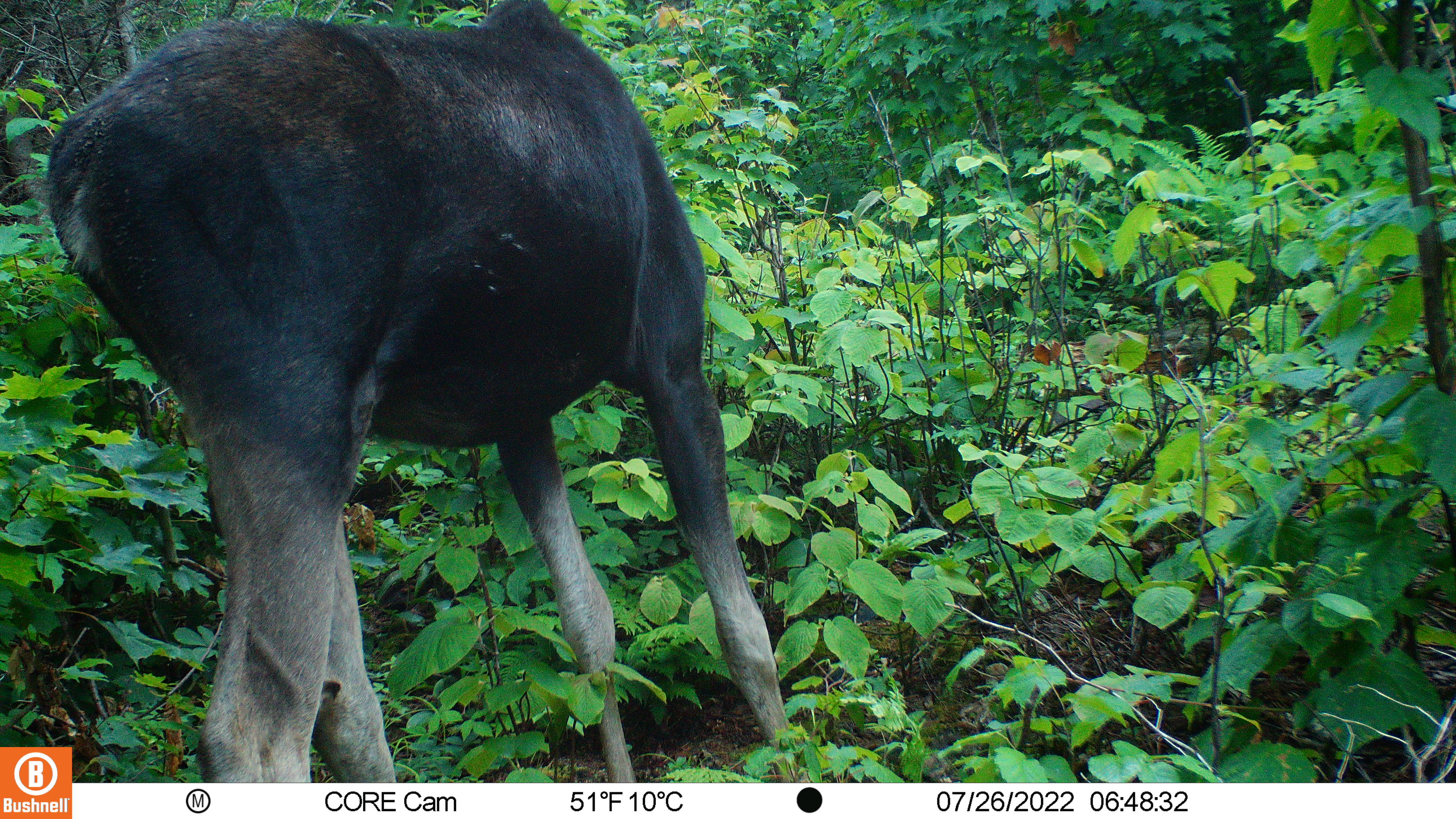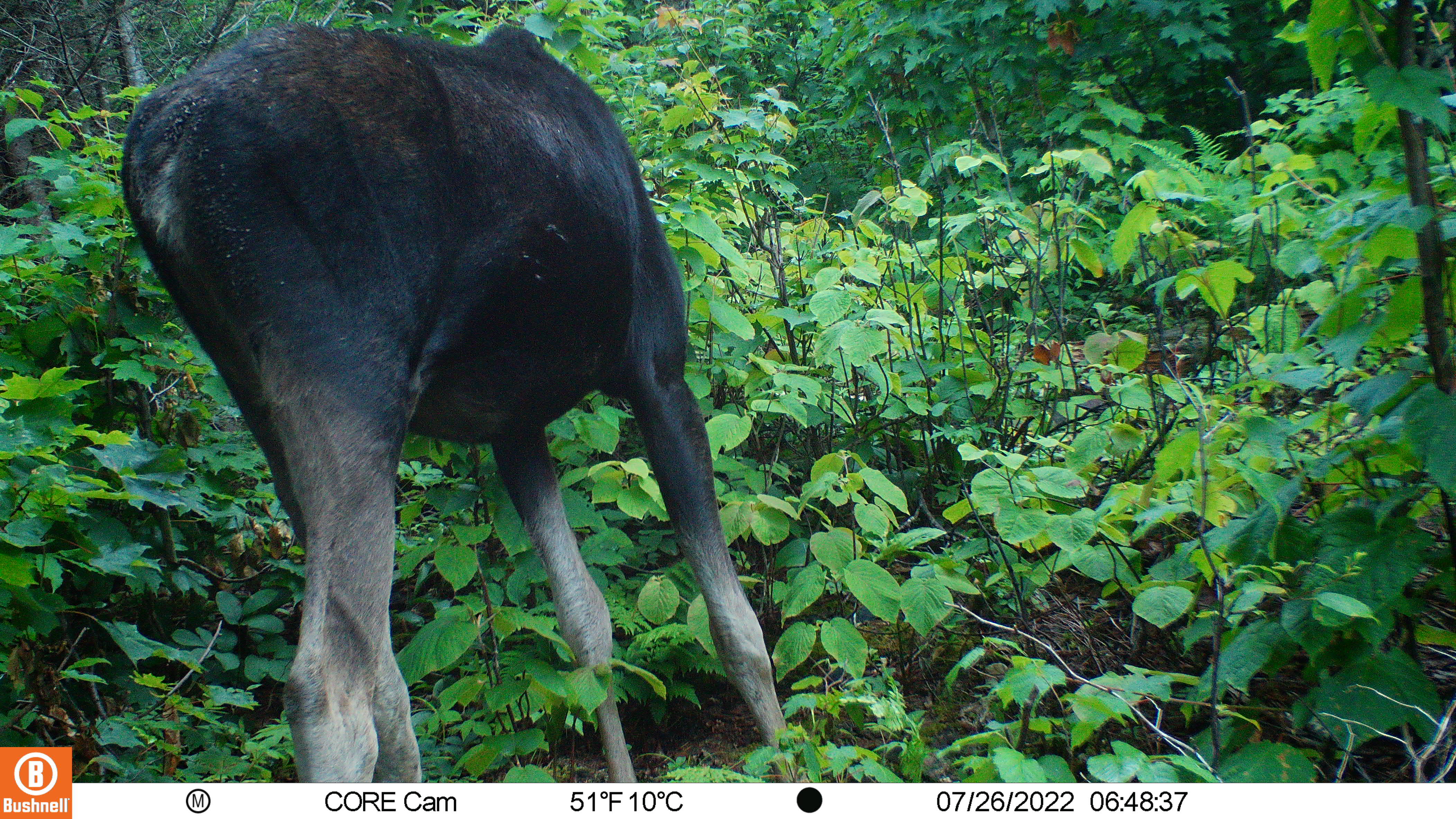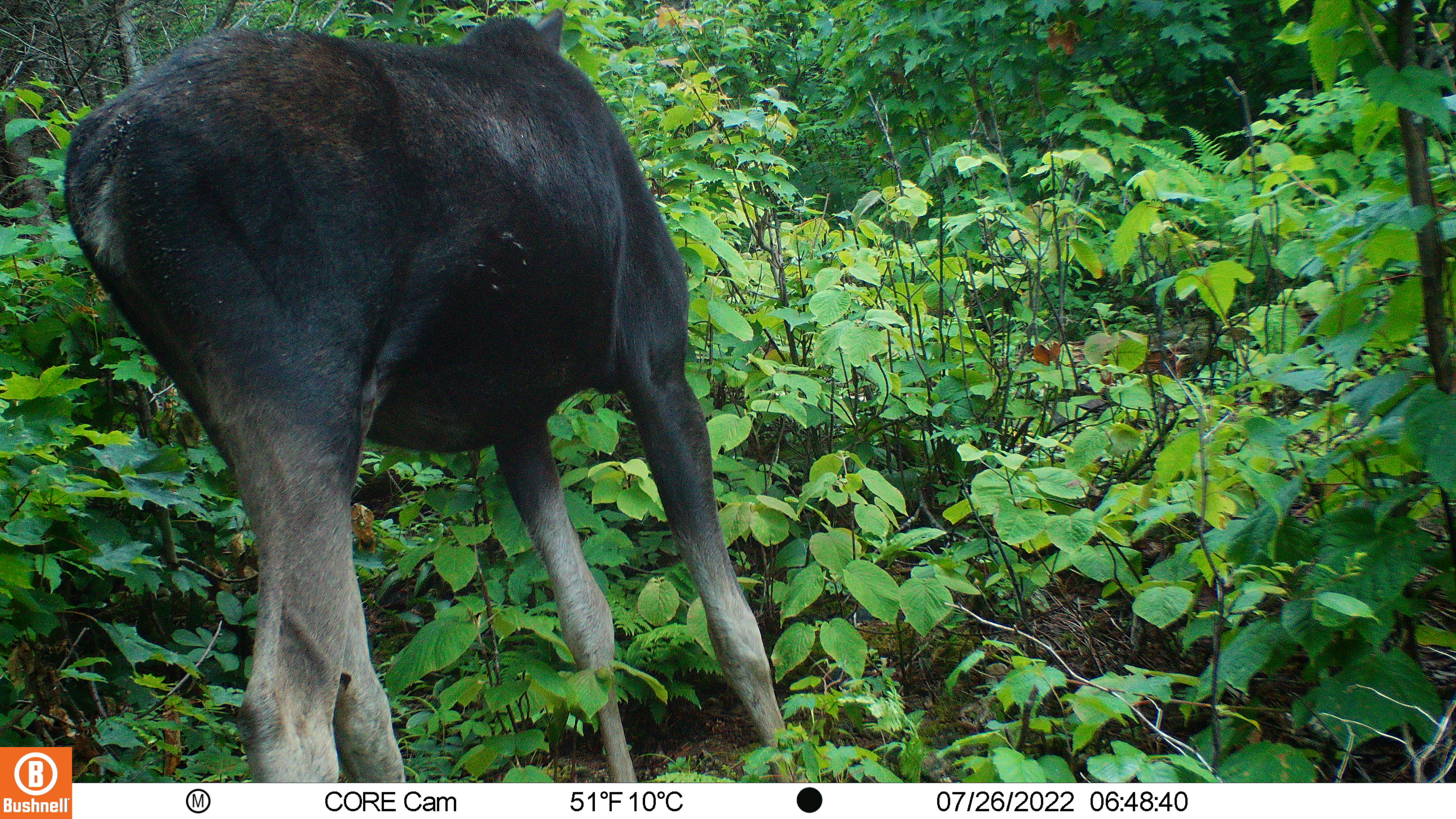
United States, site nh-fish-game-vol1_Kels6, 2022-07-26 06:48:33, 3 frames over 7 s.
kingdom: Animalia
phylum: Chordata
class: Mammalia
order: Artiodactyla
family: Cervidae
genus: Alces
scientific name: Alces alces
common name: moose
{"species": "moose (Alces alces)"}